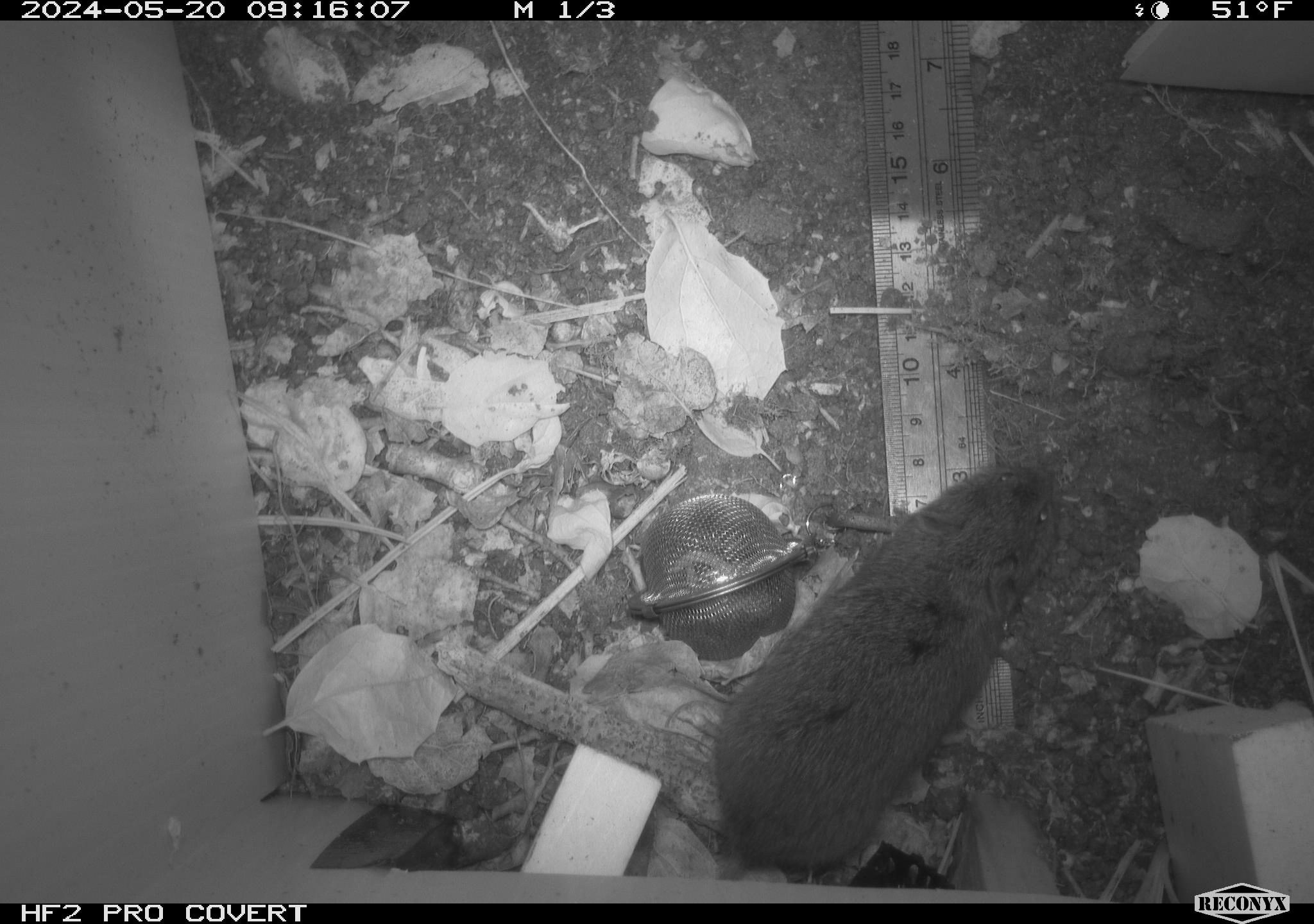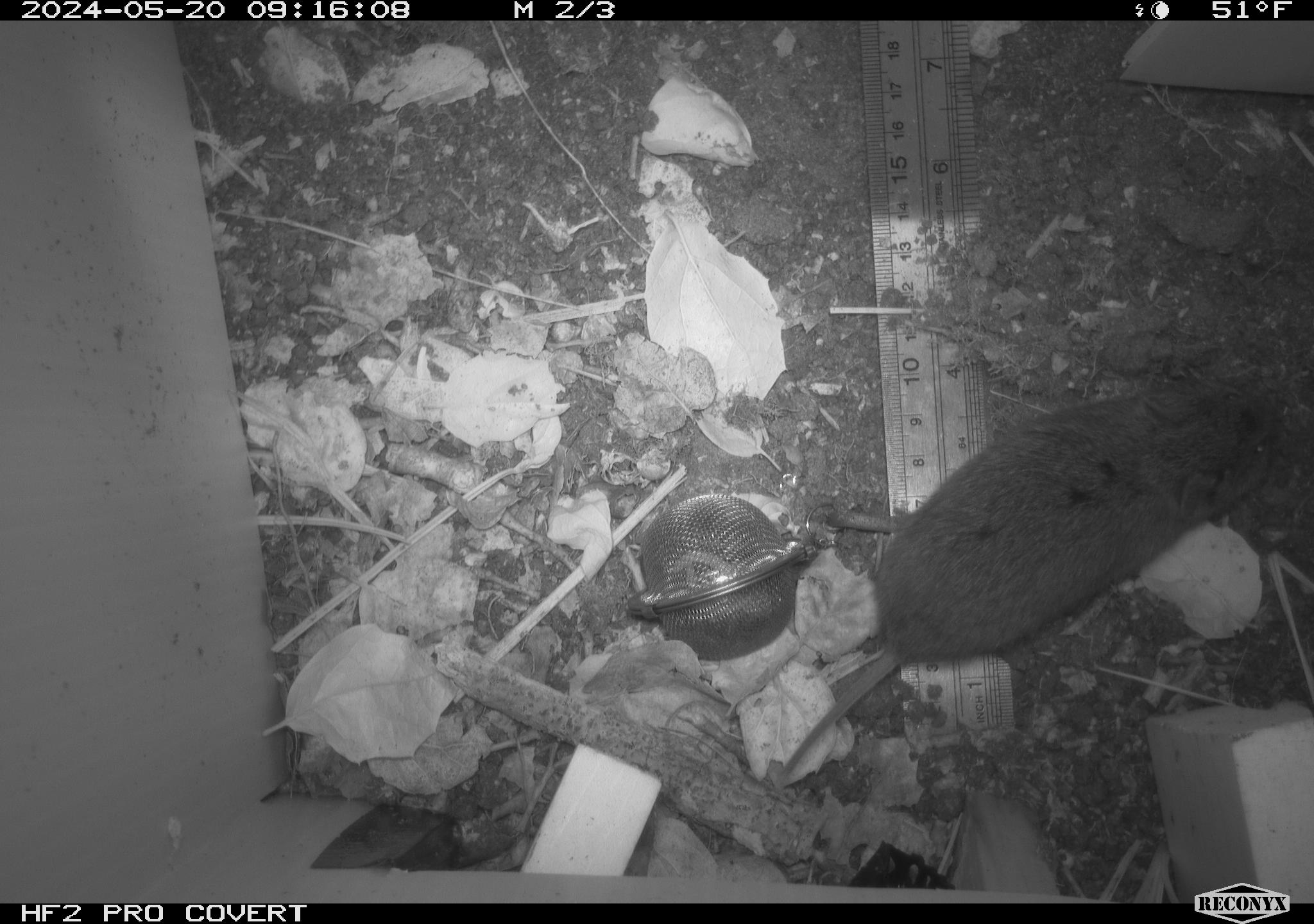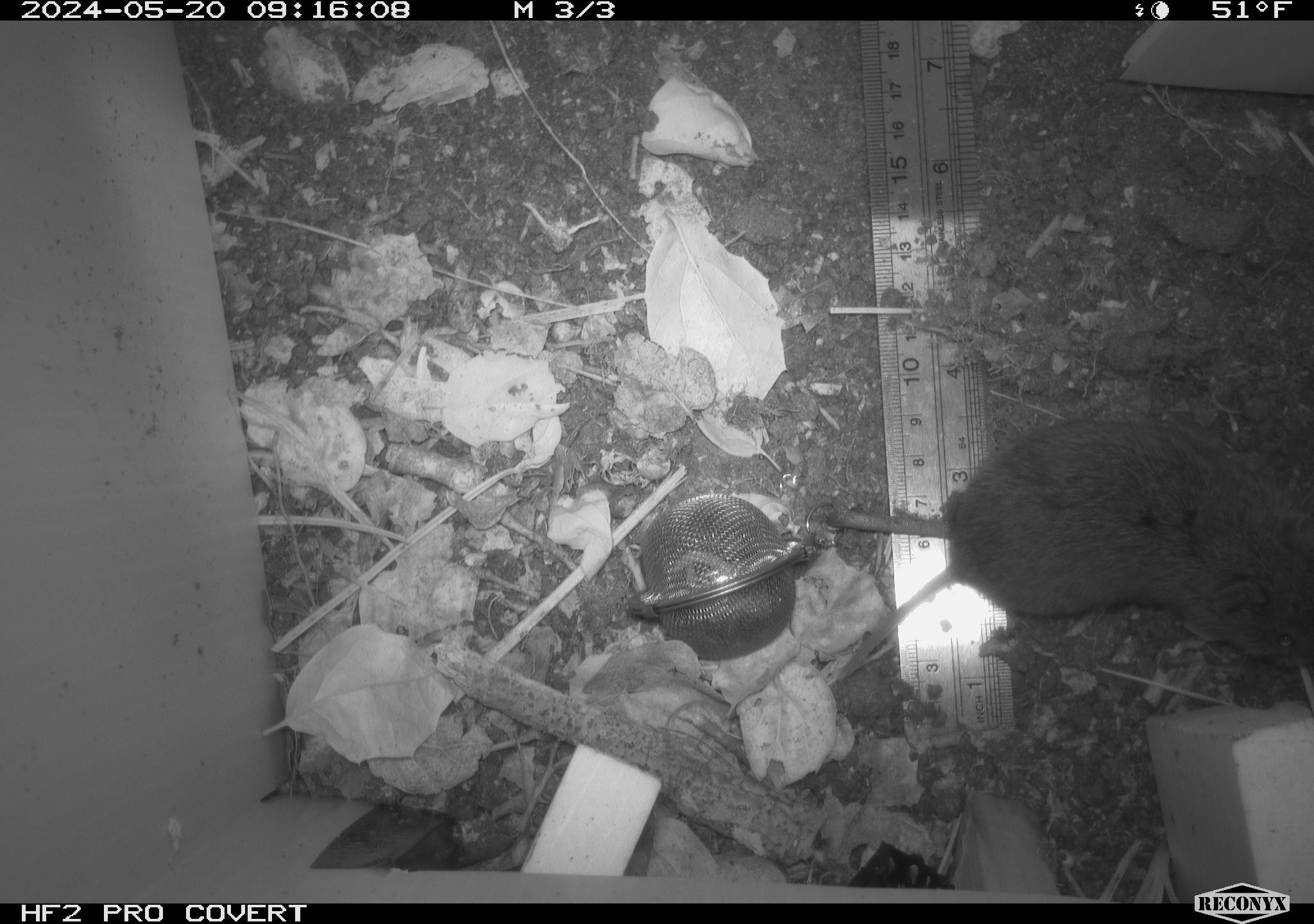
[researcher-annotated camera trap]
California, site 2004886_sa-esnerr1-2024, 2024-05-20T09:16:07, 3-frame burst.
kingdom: Animalia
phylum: Chordata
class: Mammalia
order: Rodentia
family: Cricetidae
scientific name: Cricetidae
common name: hamsters, voles, lemmings, and allies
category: cricetidae family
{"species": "cricetidae family (hamsters, voles, lemmings, and allies) (Cricetidae)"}